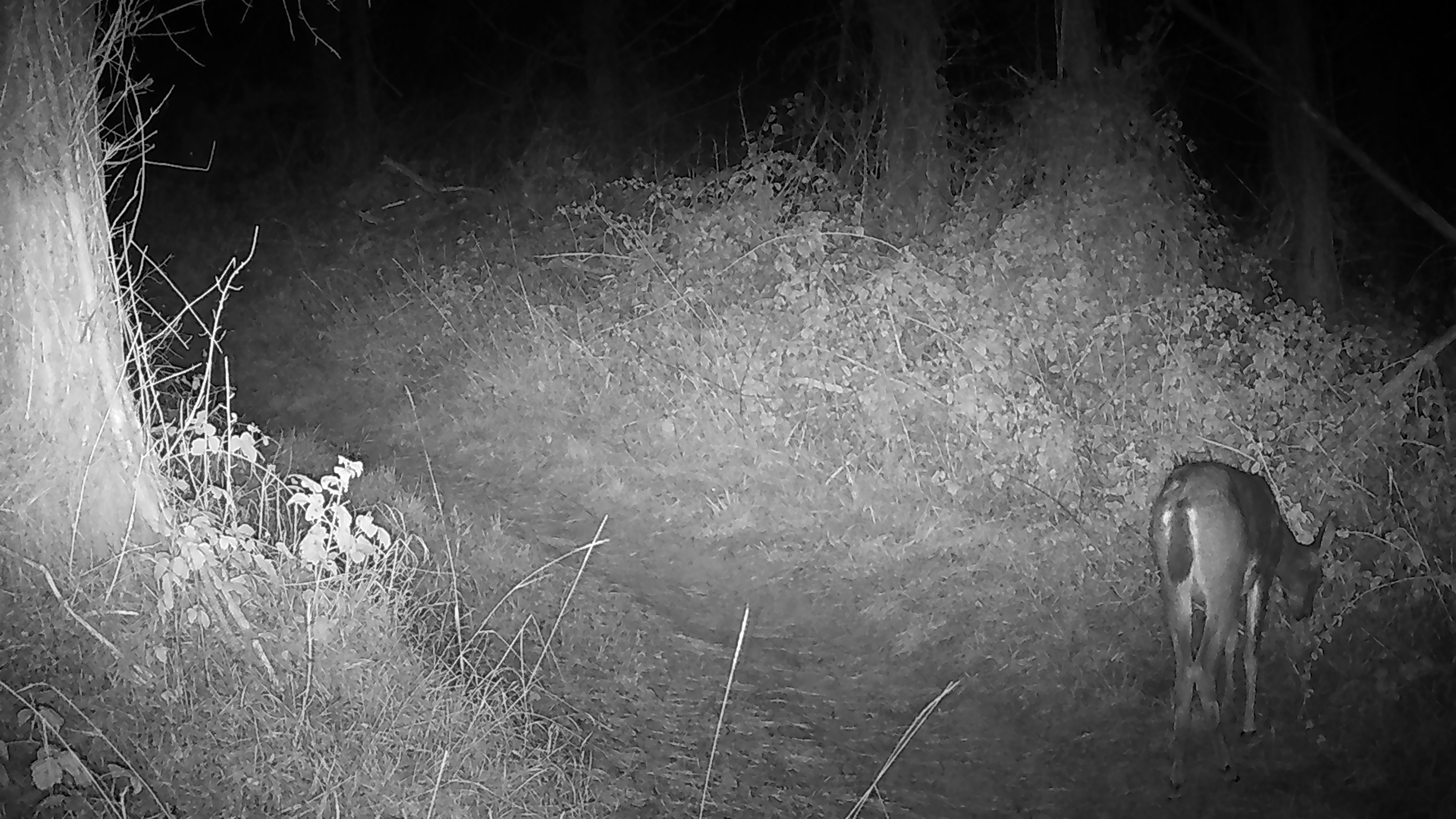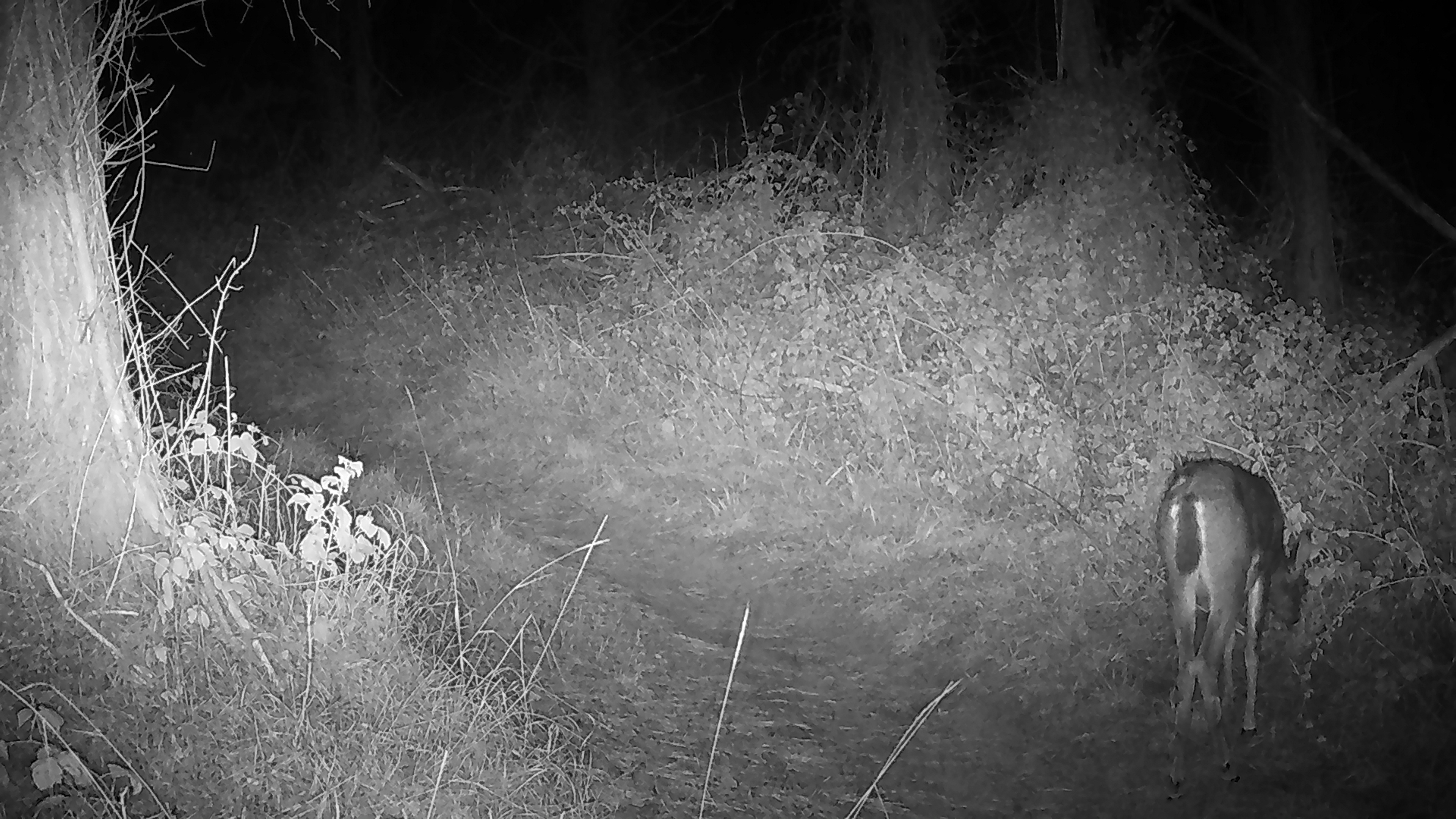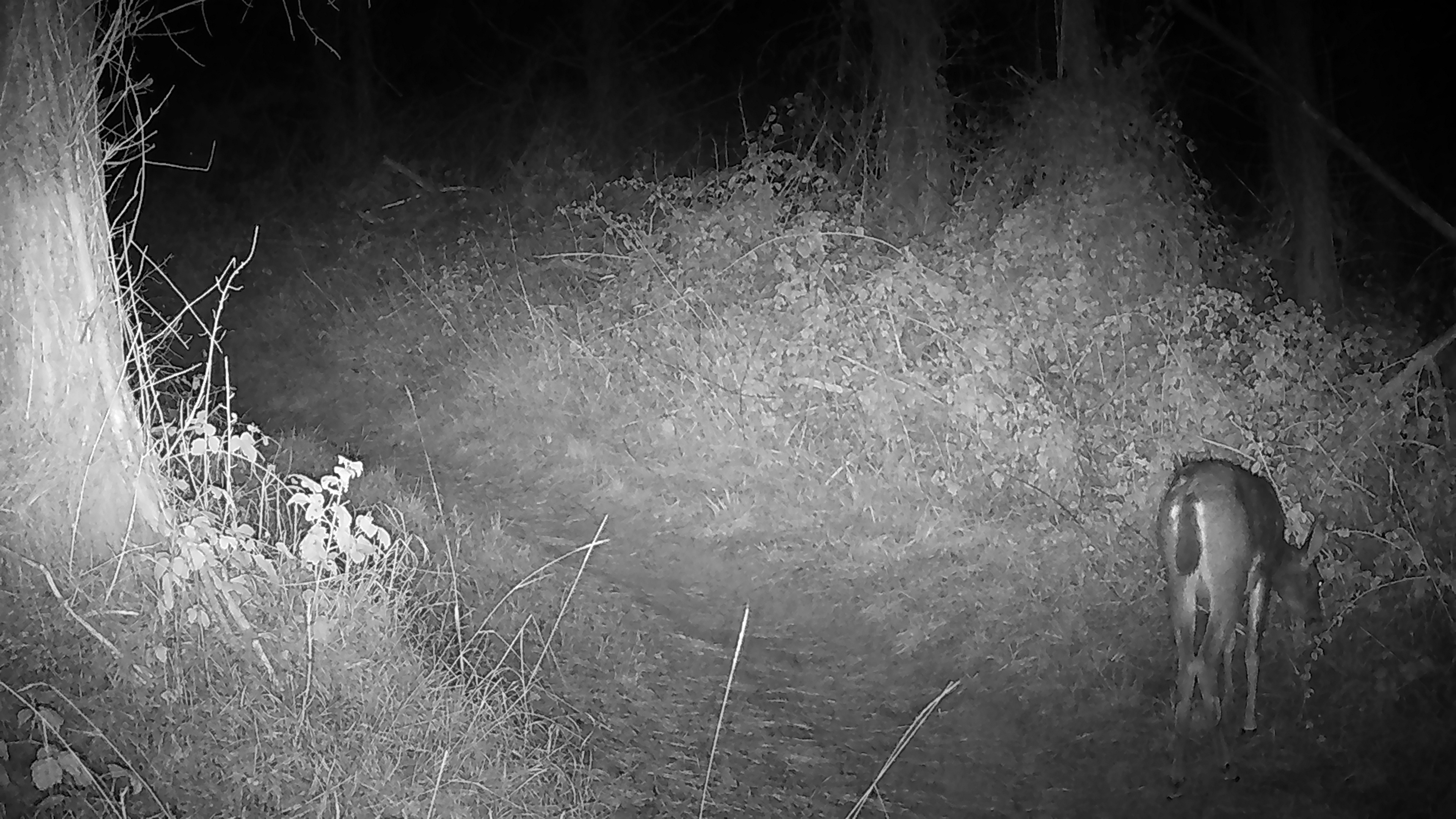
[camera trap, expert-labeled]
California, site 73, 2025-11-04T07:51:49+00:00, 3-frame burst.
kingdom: Animalia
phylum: Chordata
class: Mammalia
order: Artiodactyla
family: Cervidae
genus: Odocoileus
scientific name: Odocoileus hemionus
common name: mule deer